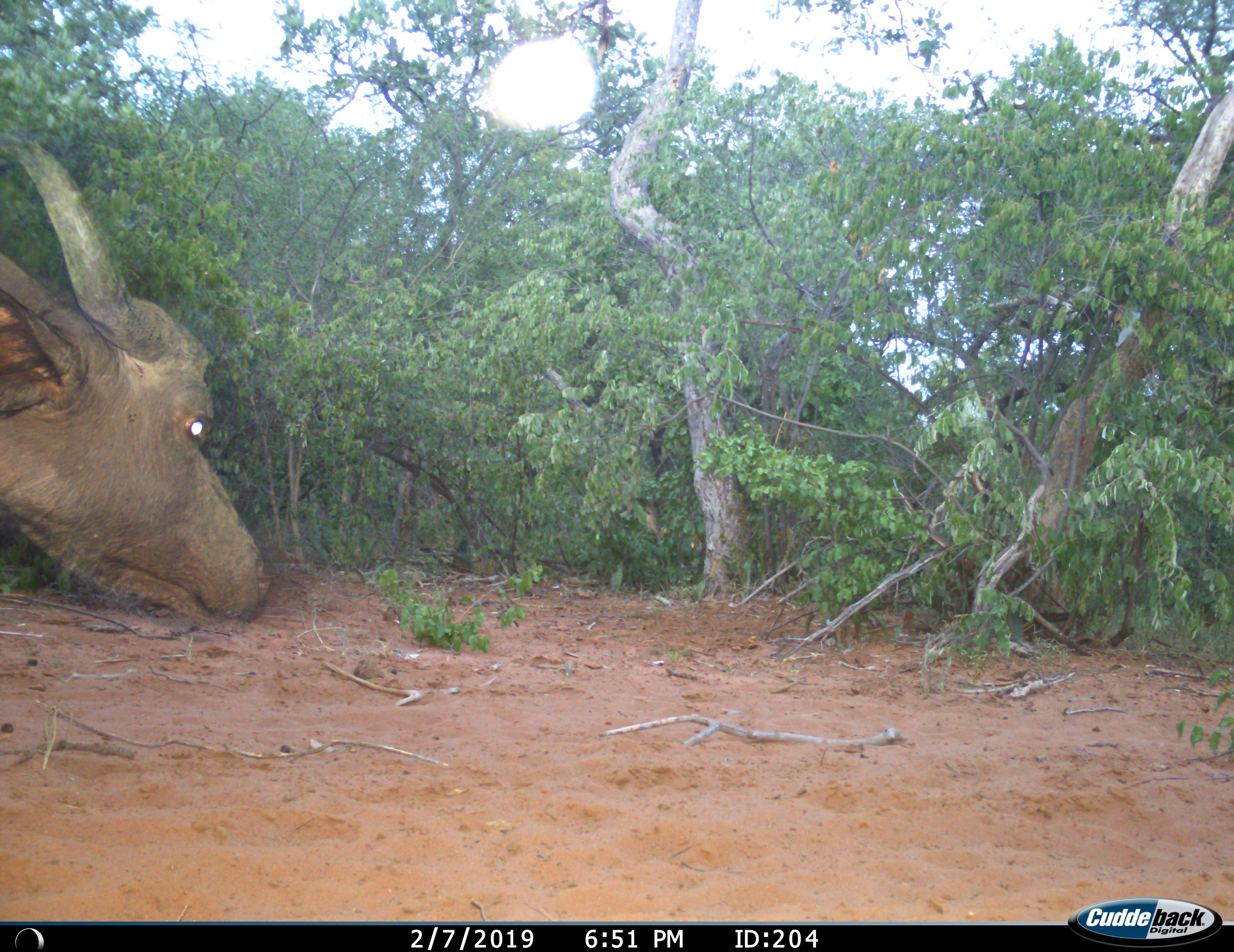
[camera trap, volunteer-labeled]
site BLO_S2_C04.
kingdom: Animalia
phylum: Chordata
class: Mammalia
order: Artiodactyla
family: Bovidae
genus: Syncerus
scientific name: Syncerus caffer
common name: african buffalo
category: buffalo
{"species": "buffalo (african buffalo) (Syncerus caffer)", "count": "1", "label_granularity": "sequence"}